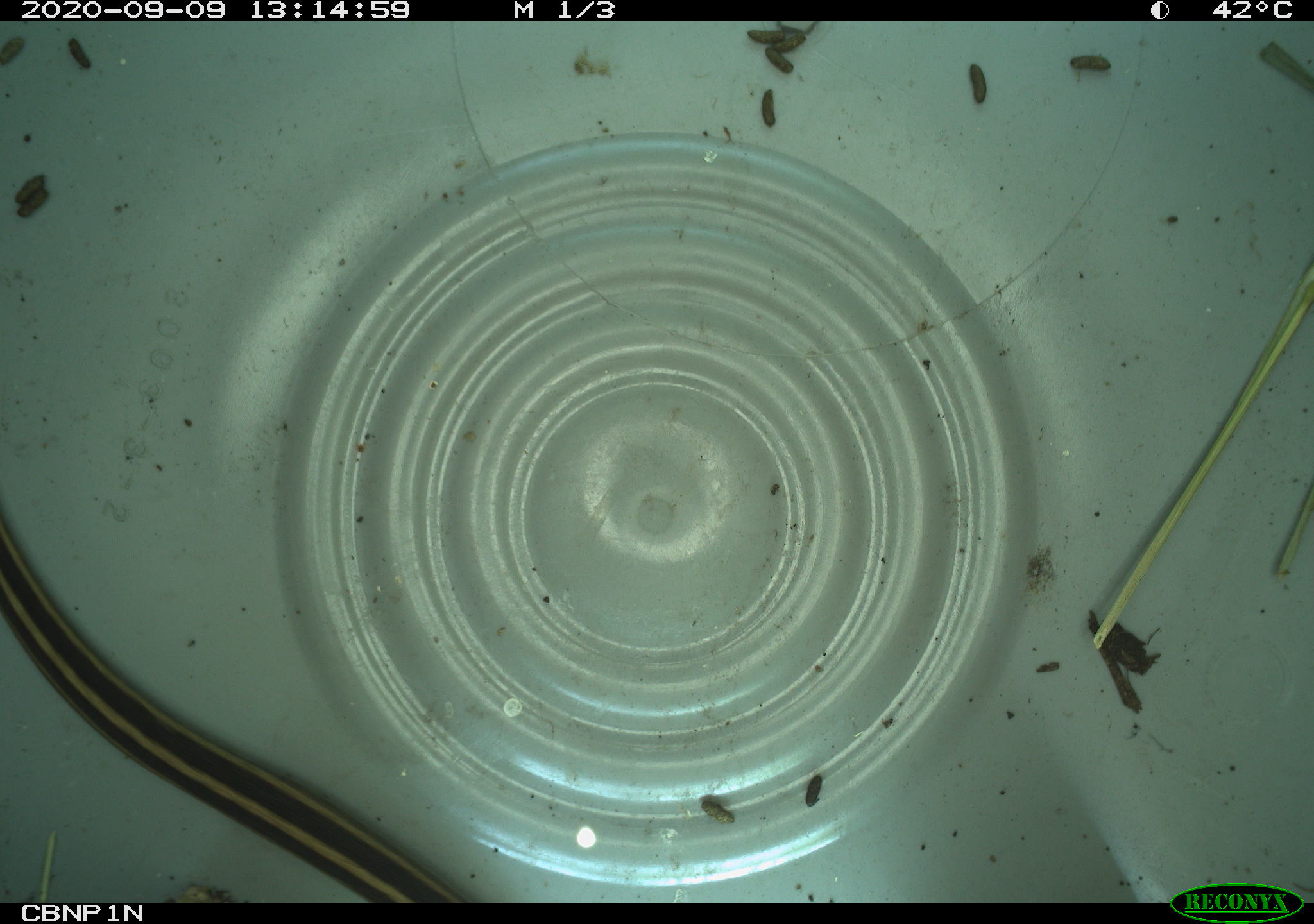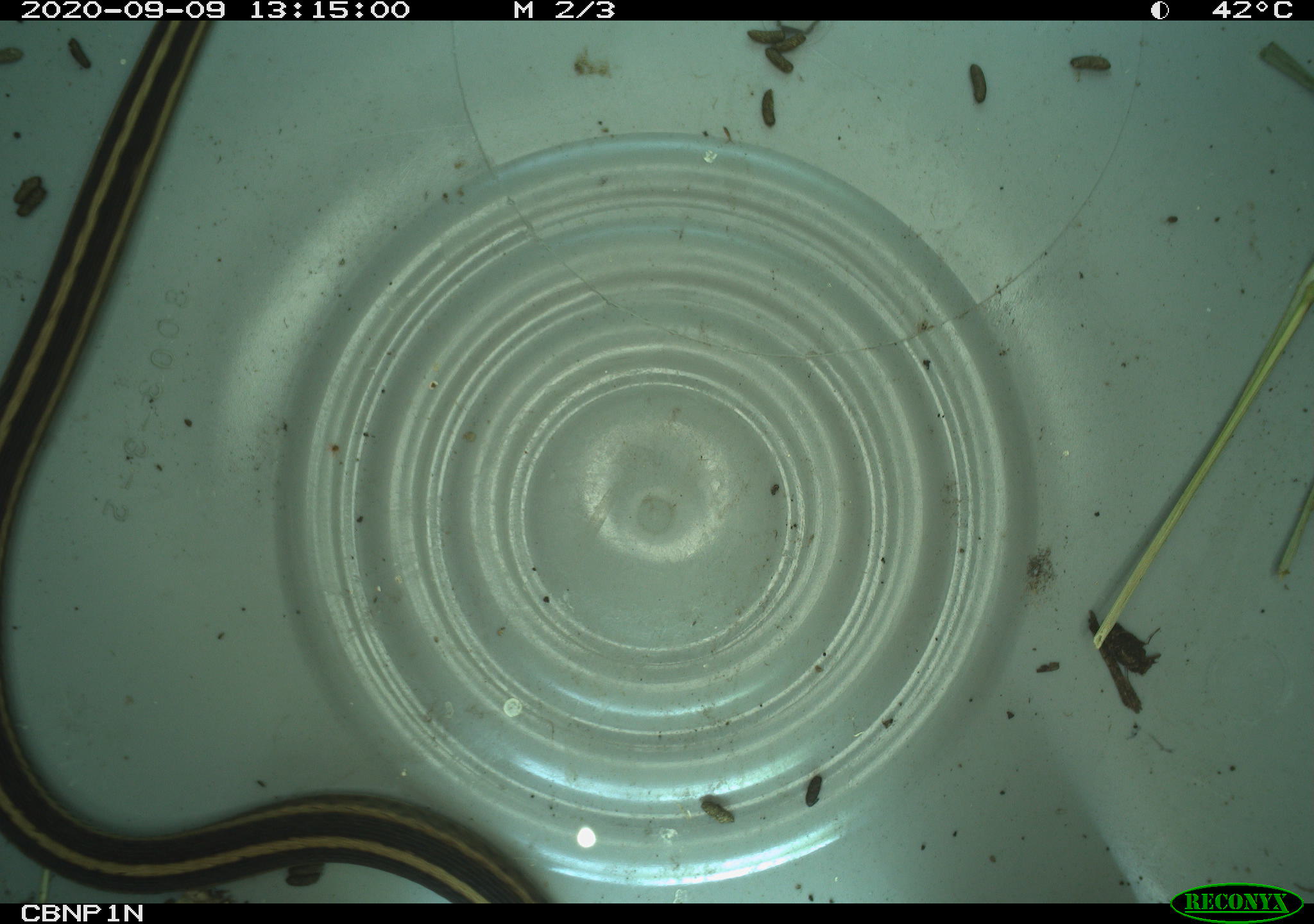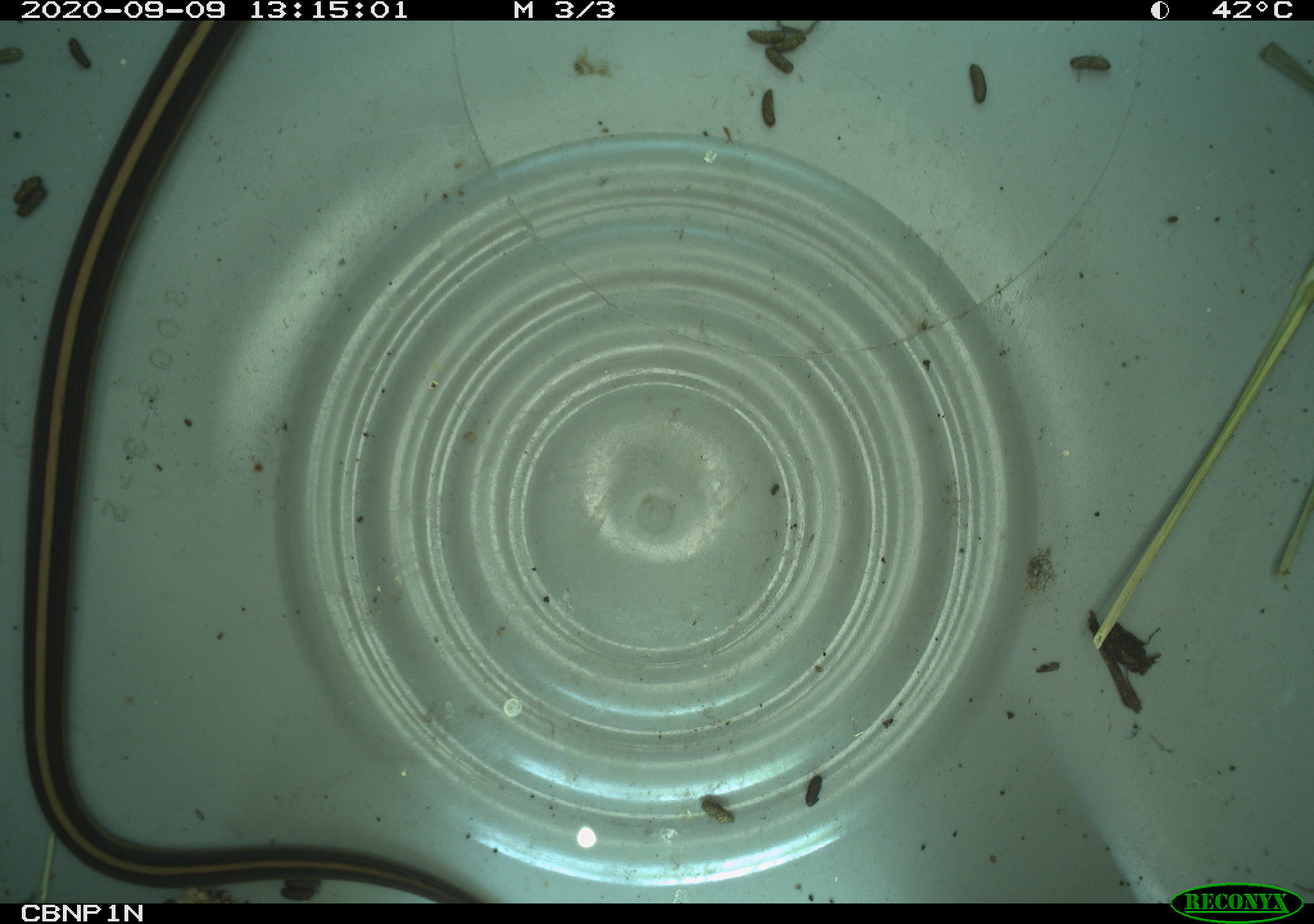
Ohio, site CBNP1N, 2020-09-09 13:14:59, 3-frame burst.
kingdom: Animalia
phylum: Chordata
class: Reptilia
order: Squamata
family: Colubridae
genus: Thamnophis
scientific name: Thamnophis sirtalis sirtalis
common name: eastern gartersnake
Eastern gartersnake (Thamnophis sirtalis sirtalis).